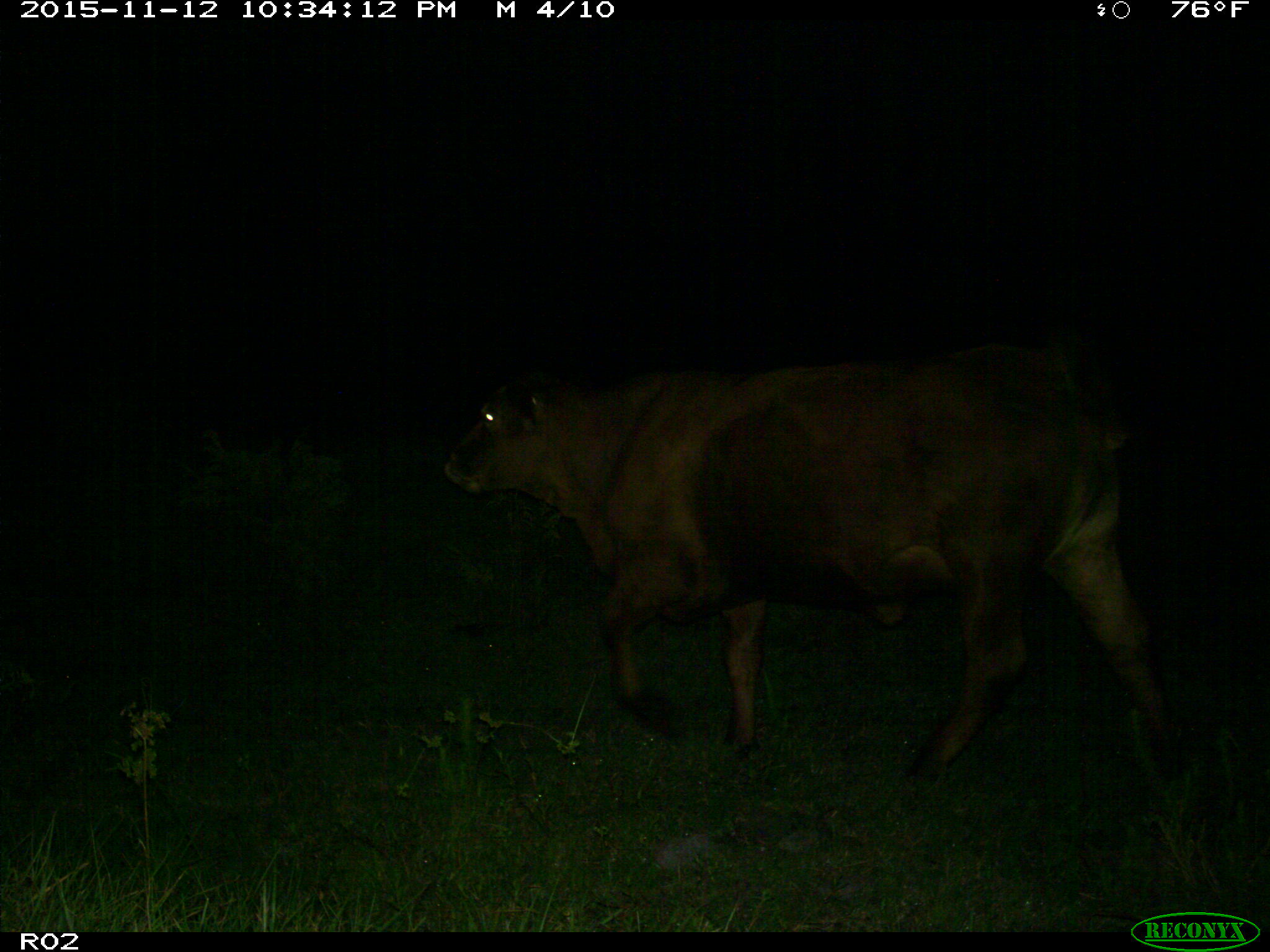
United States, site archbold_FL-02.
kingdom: Animalia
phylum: Chordata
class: Mammalia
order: Artiodactyla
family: Bovidae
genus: Bos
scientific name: Bos taurus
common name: domestic cow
Bos taurus (domestic cow).